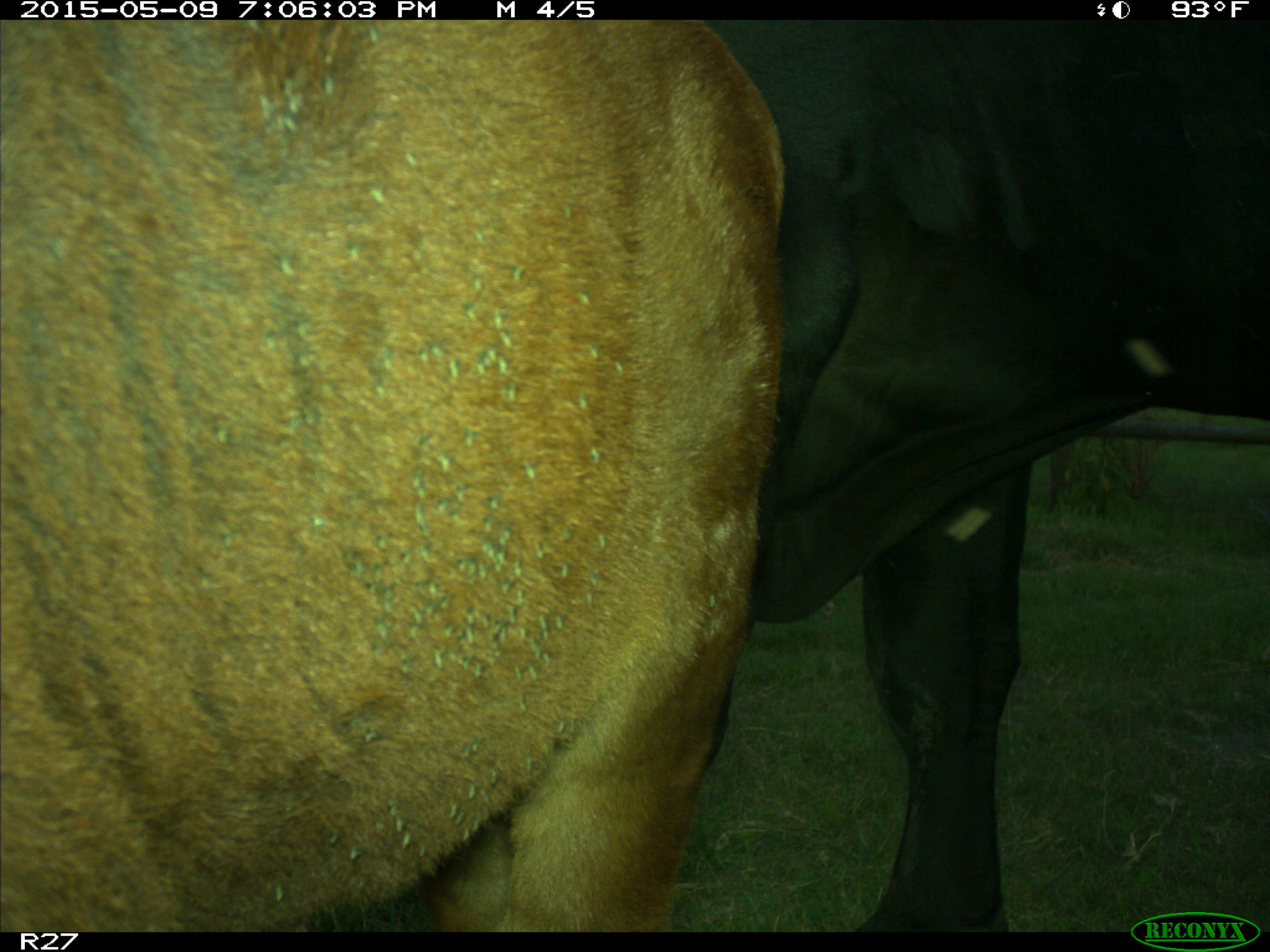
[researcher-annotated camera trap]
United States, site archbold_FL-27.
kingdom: Animalia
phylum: Chordata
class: Mammalia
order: Artiodactyla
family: Bovidae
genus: Bos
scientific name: Bos taurus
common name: domestic cow